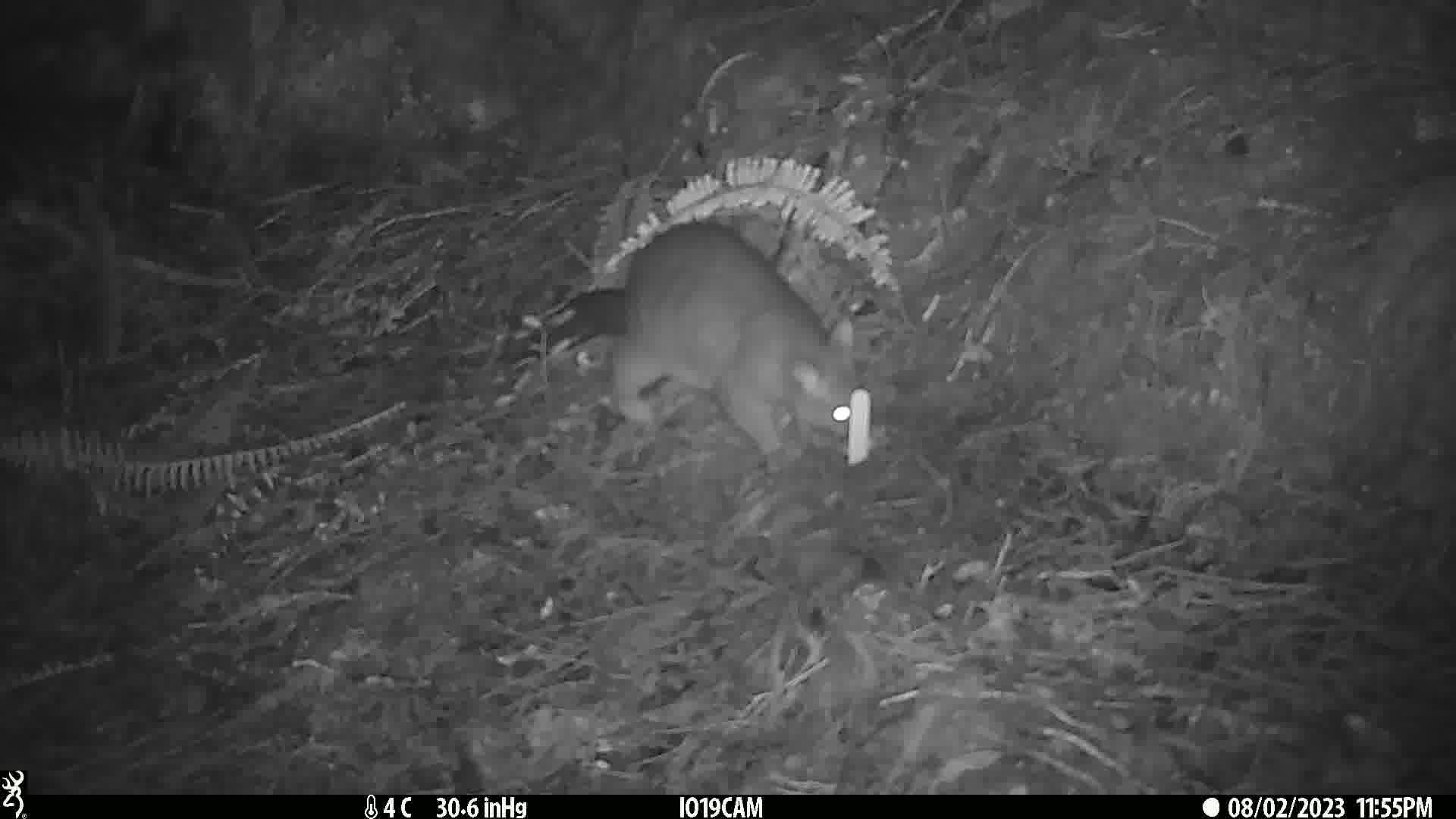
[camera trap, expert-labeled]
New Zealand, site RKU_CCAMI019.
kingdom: Animalia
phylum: Chordata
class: Mammalia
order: Diprotodontia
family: Phalangeridae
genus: Trichosurus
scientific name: Trichosurus vulpecula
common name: common brushtail possum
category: possum